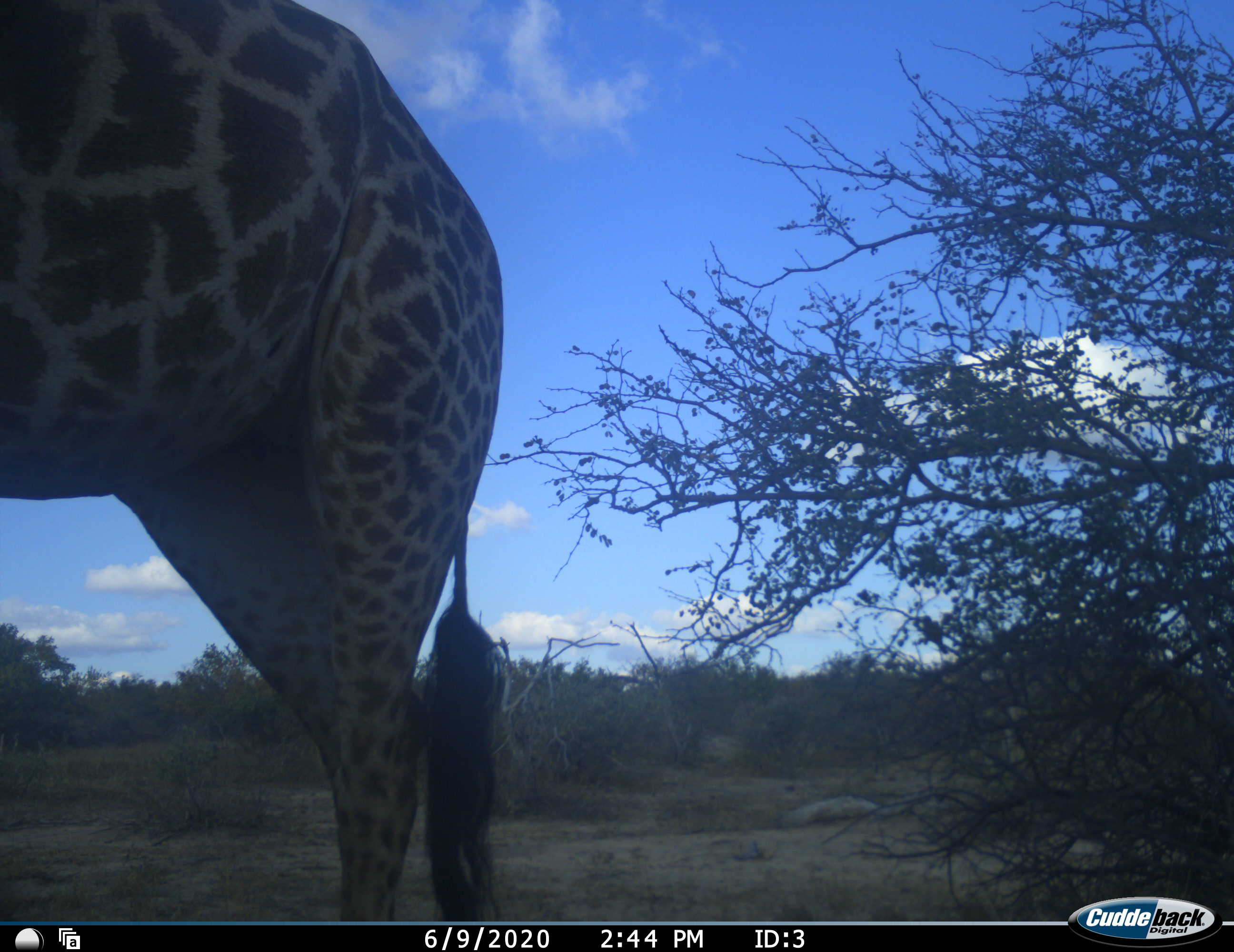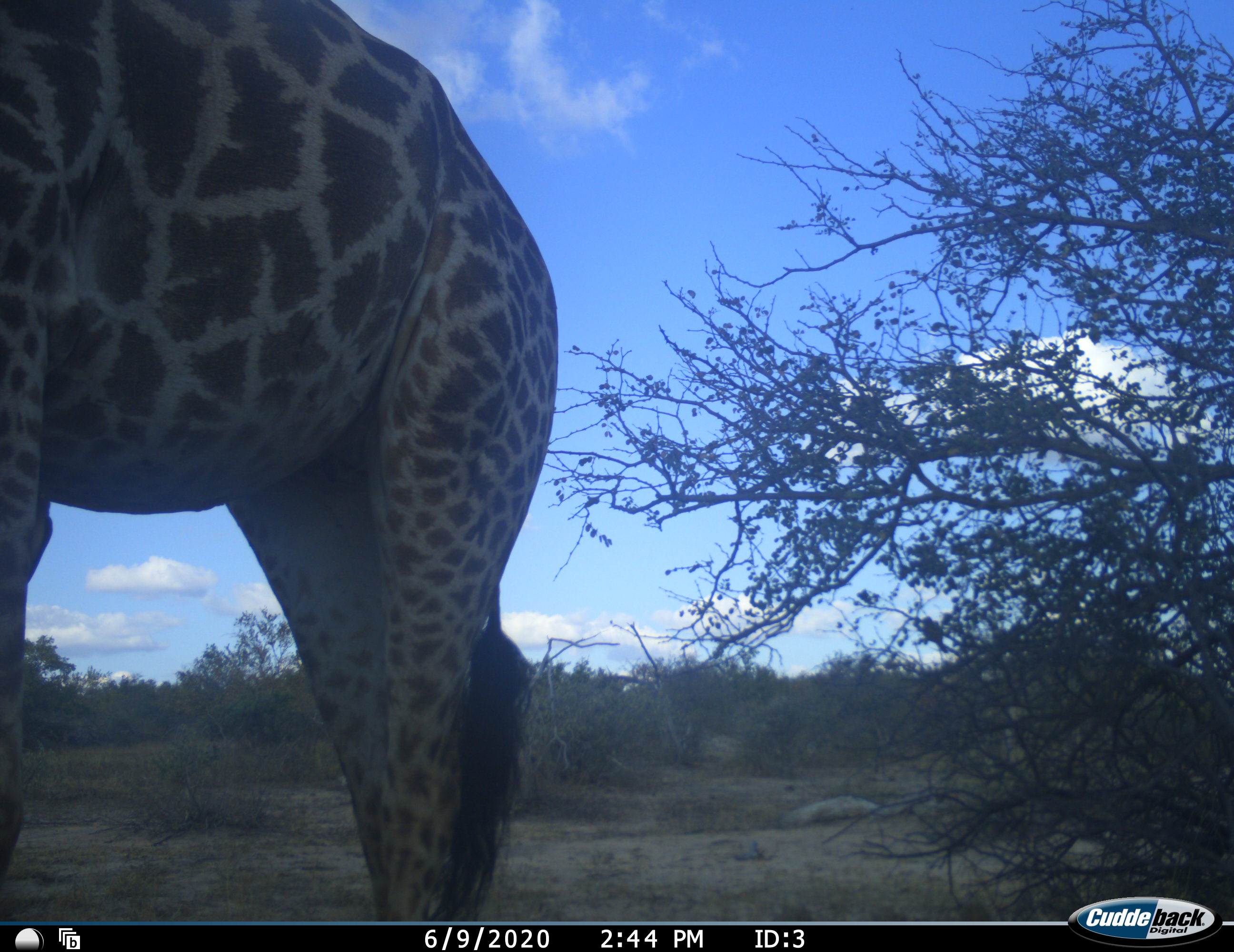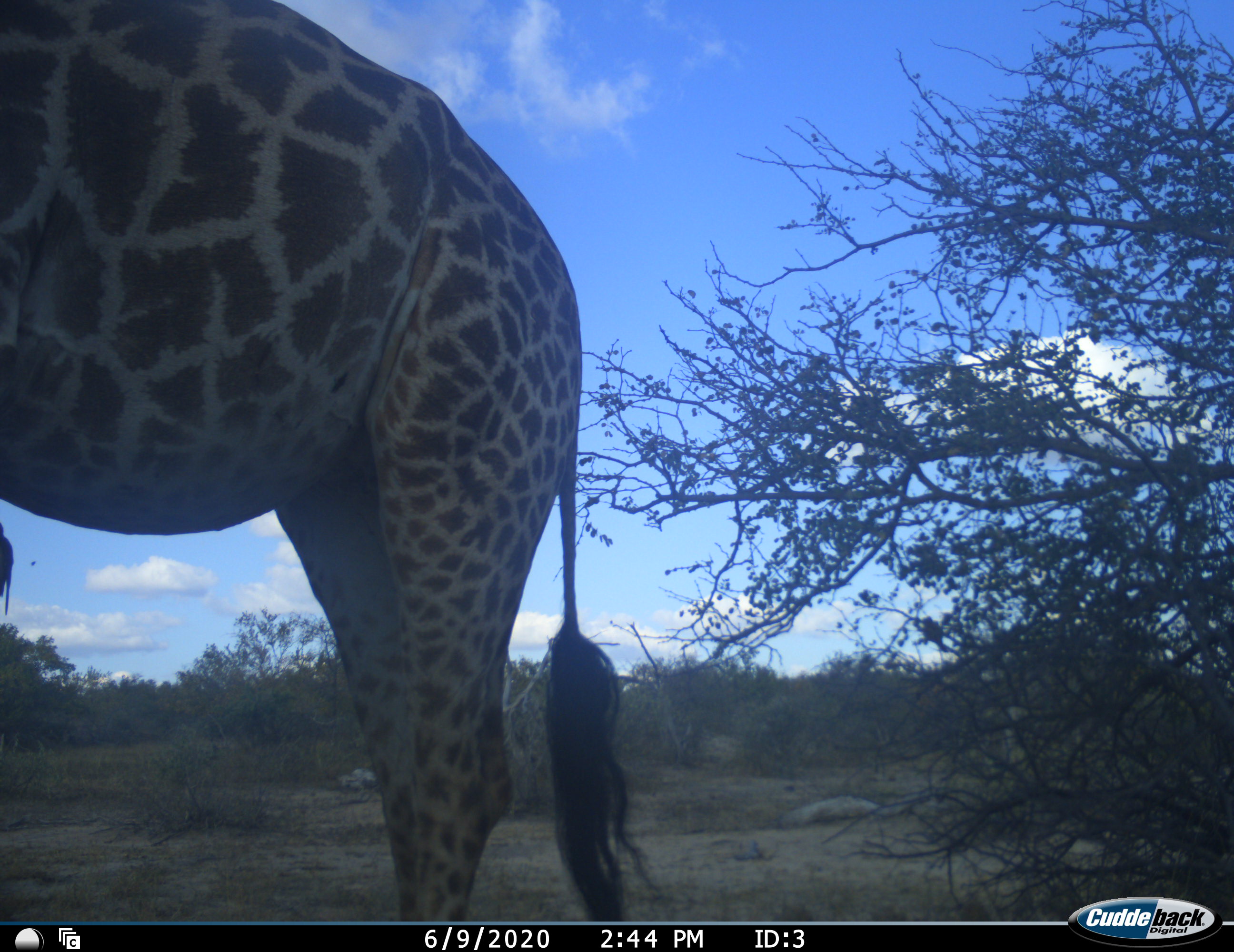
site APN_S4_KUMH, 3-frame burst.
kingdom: Animalia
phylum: Chordata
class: Mammalia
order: Artiodactyla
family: Giraffidae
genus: Giraffa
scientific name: Giraffa camelopardalis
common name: giraffe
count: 1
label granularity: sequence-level